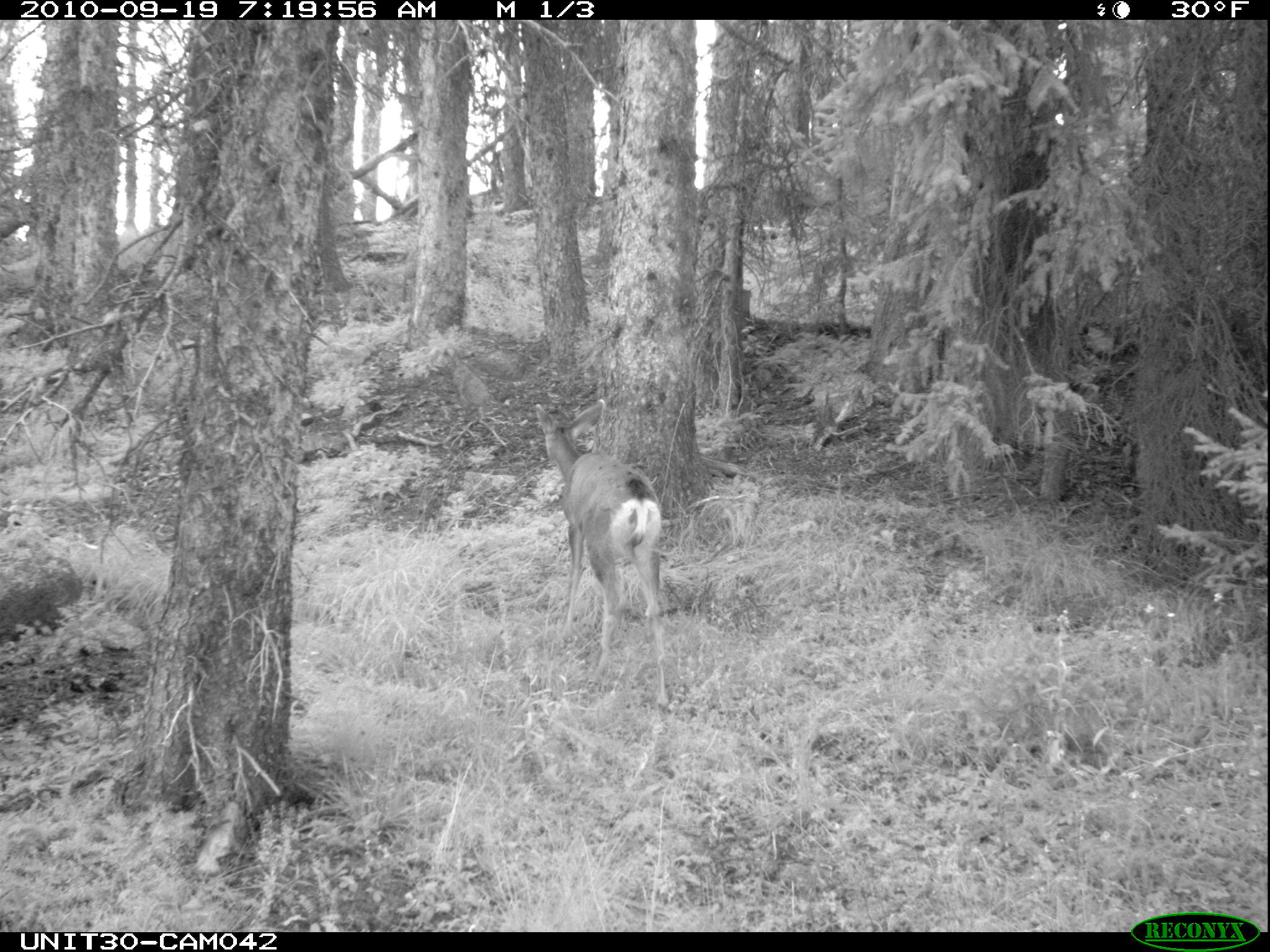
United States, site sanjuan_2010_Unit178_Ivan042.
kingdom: Animalia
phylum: Chordata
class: Mammalia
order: Artiodactyla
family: Cervidae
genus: Odocoileus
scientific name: Odocoileus hemionus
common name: mule deer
Odocoileus hemionus (mule deer).